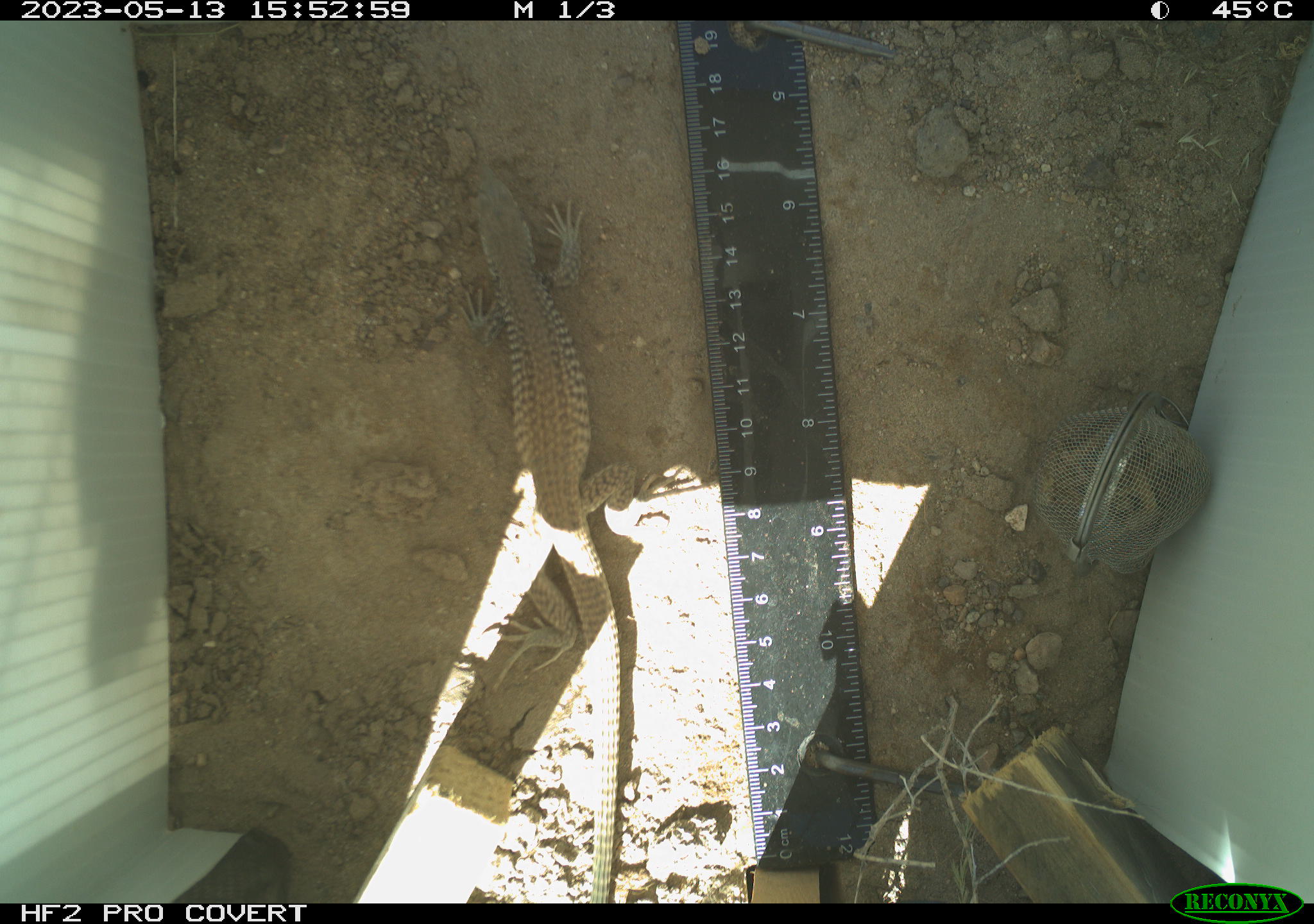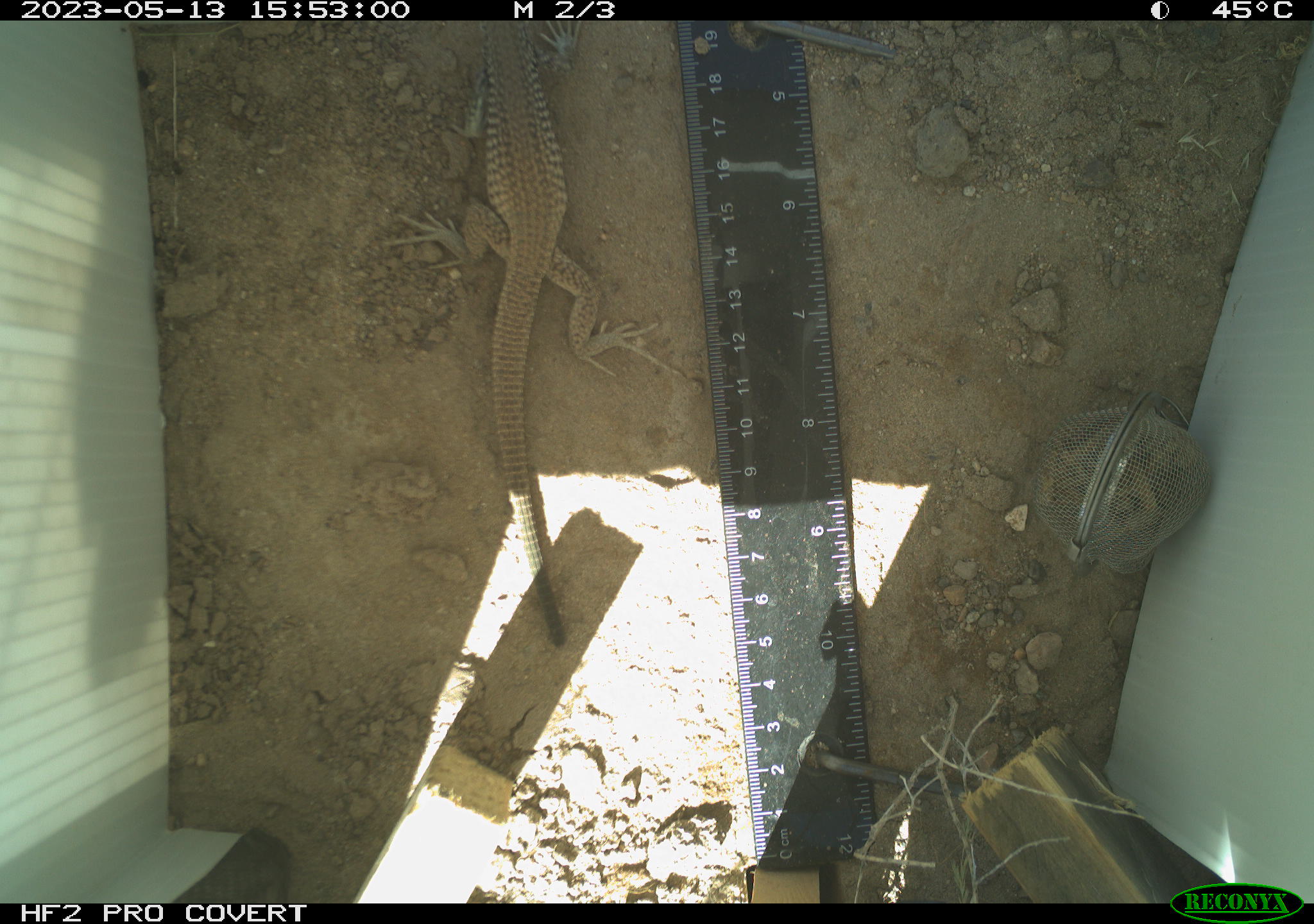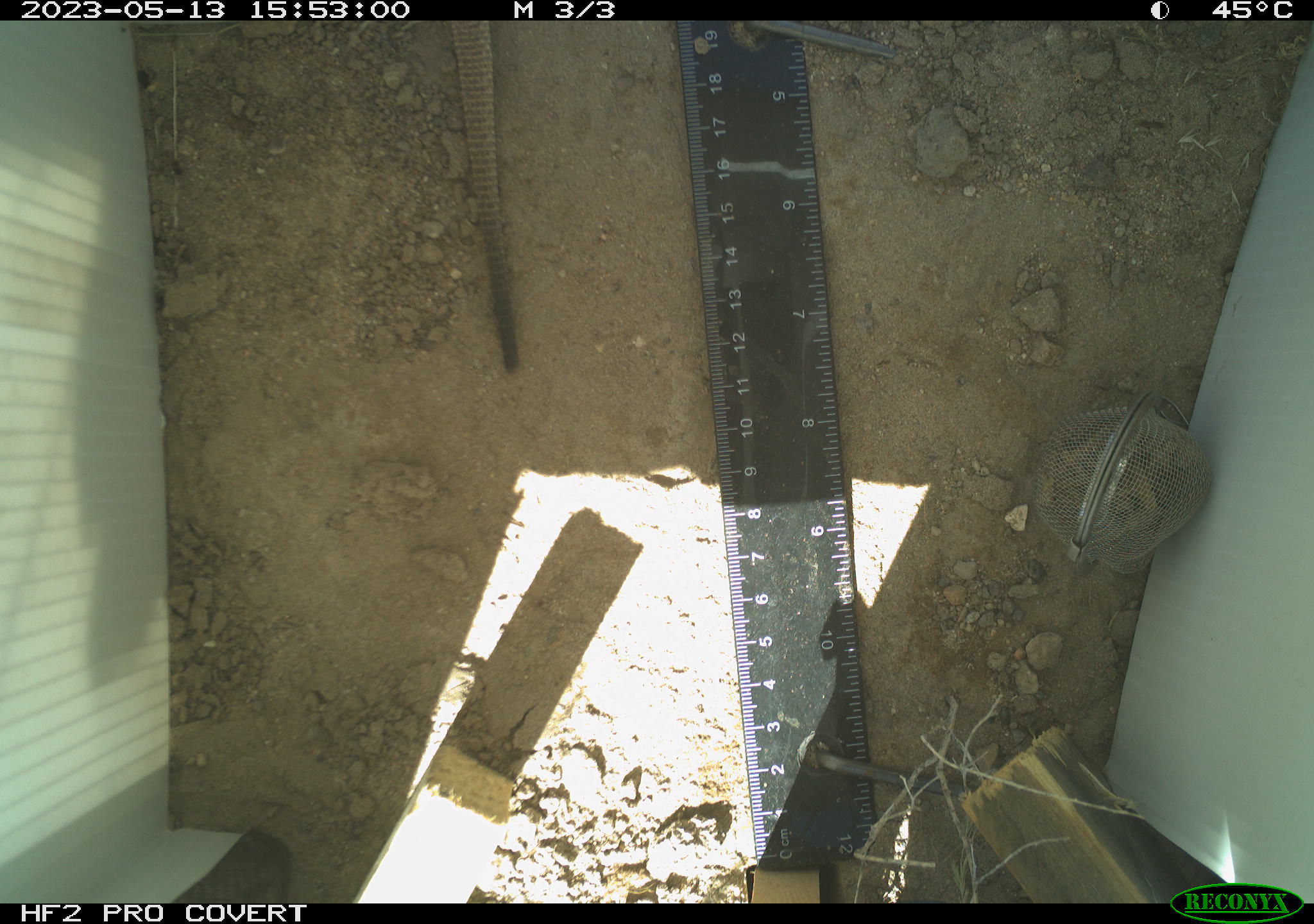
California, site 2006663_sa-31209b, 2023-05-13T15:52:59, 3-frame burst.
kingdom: Animalia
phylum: Chordata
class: Reptilia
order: Squamata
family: Teiidae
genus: Aspidoscelis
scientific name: Aspidoscelis tigris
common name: western whiptail